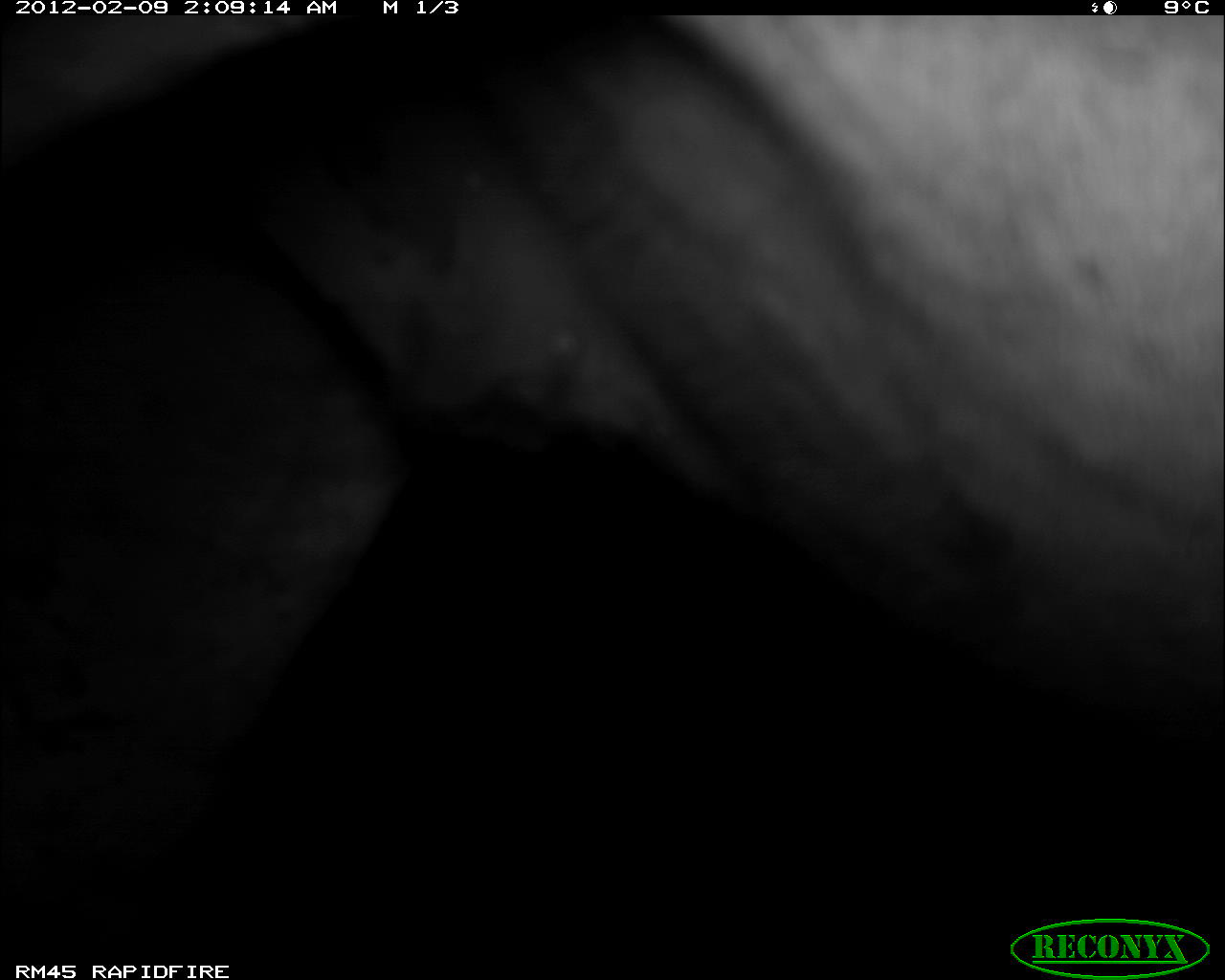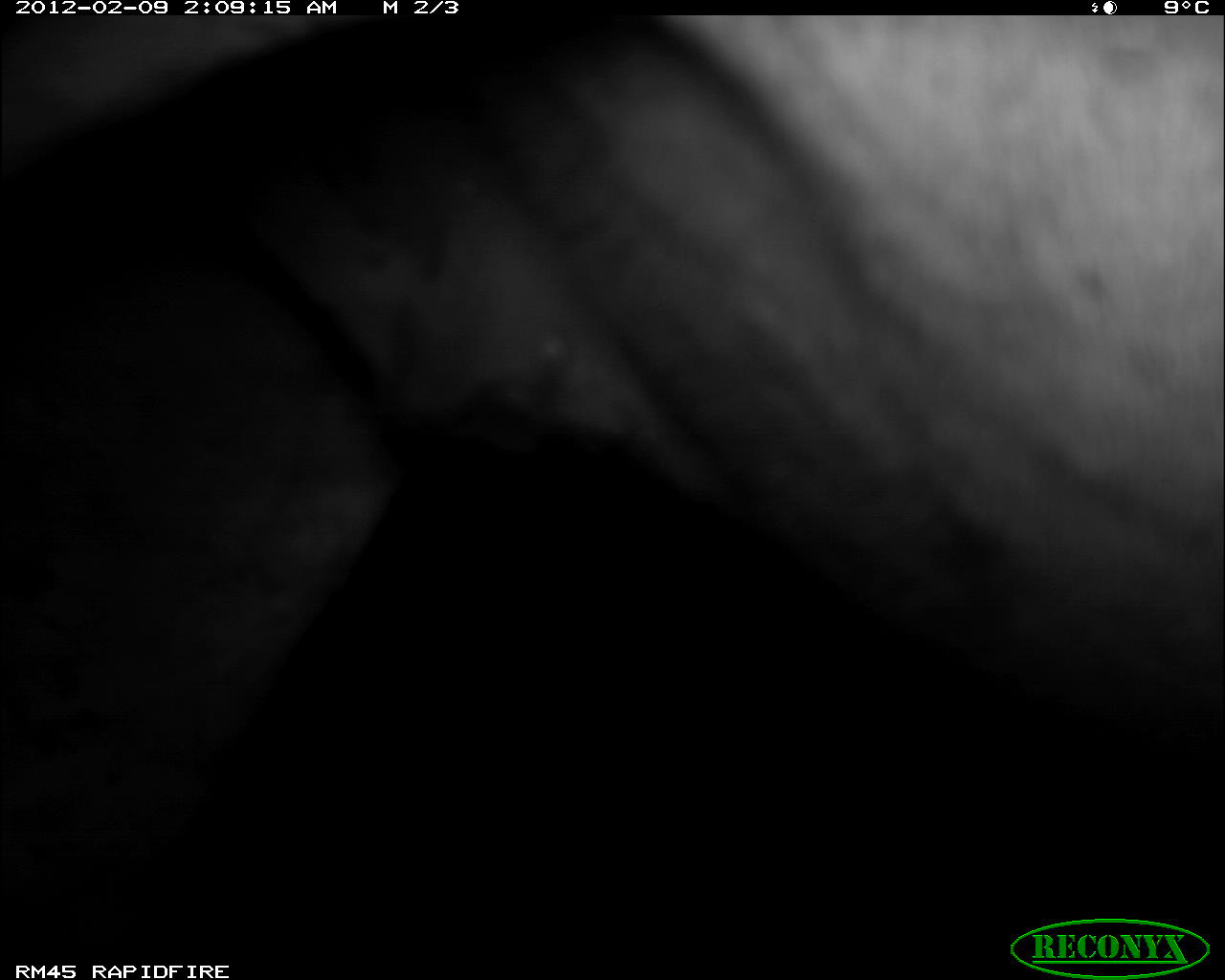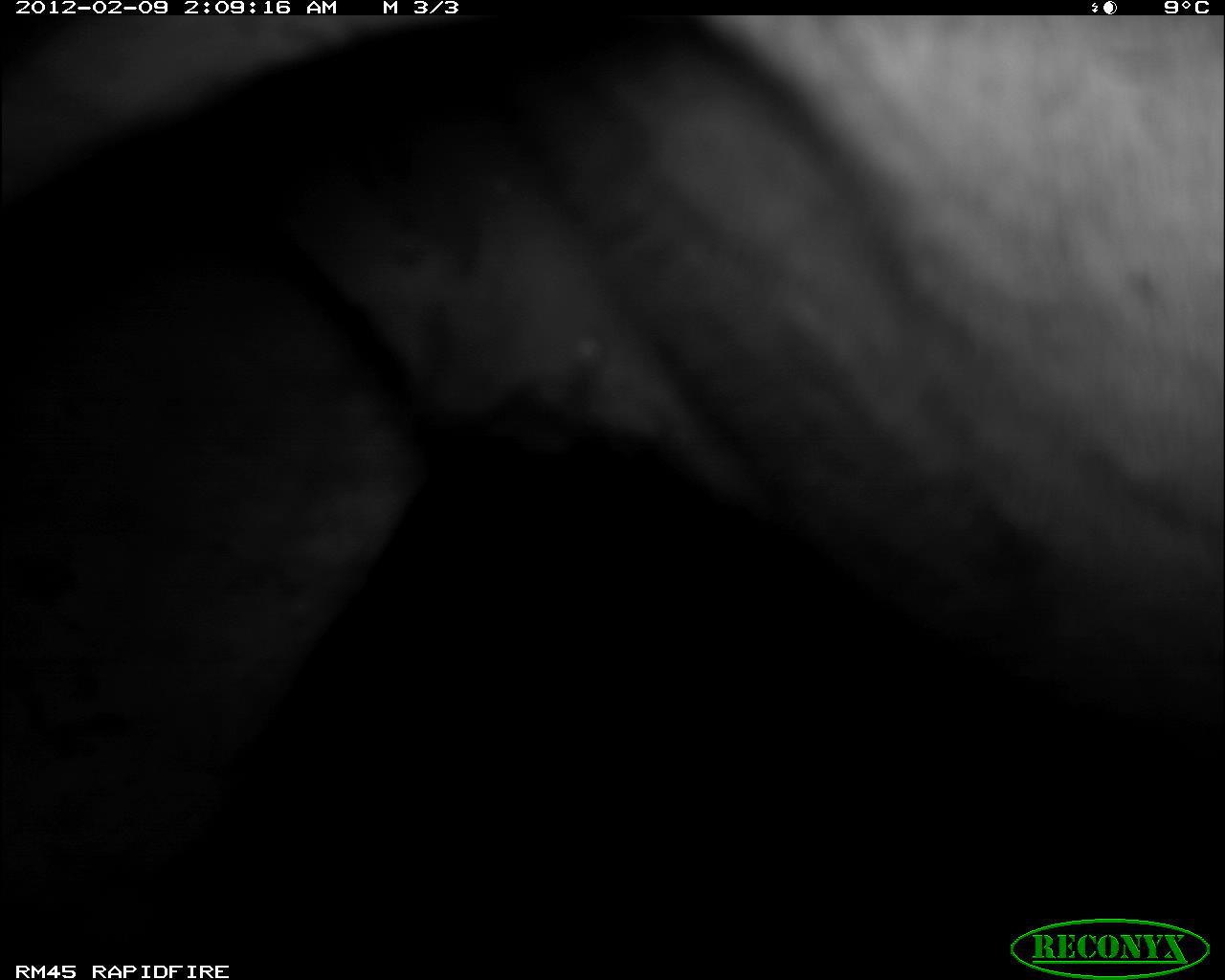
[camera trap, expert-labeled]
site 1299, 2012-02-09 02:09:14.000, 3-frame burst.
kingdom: Animalia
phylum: Chordata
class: Mammalia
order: Perissodactyla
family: Equidae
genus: Equus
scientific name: Equus quagga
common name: plains zebra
Equus quagga (plains zebra), count 1.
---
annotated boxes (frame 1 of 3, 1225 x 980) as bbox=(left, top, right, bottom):
equus quagga: bbox=(0, 14, 1225, 963)